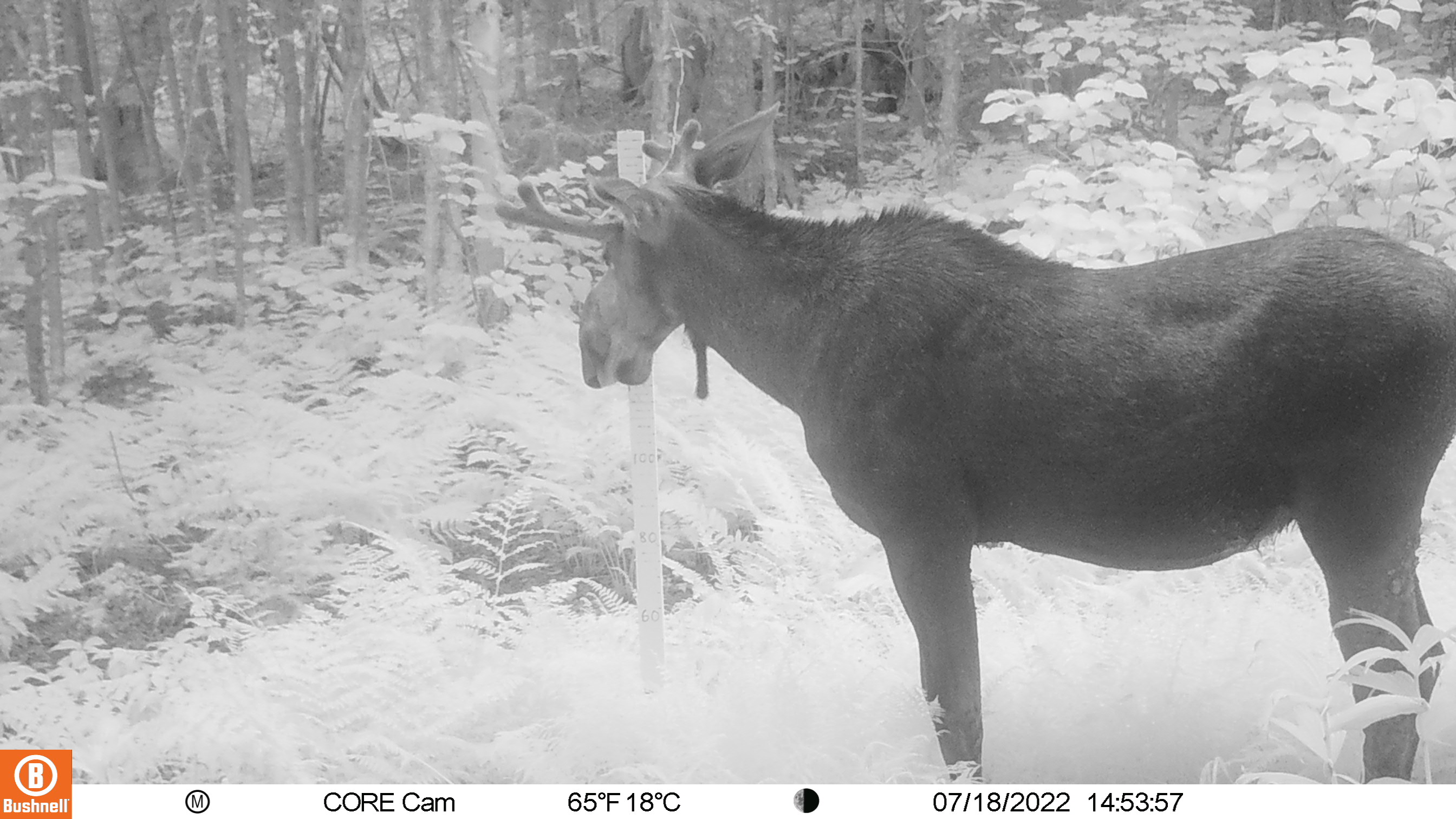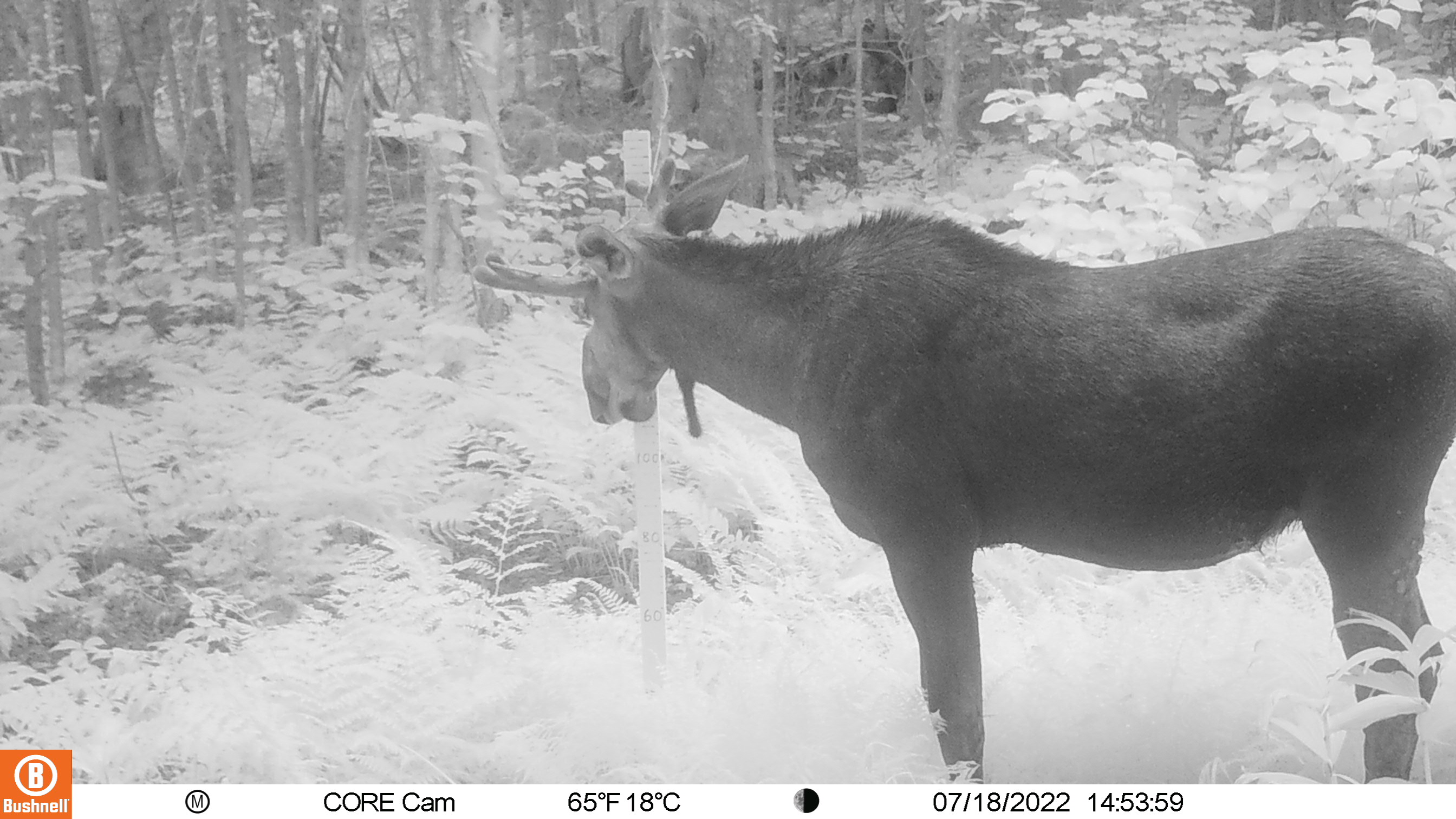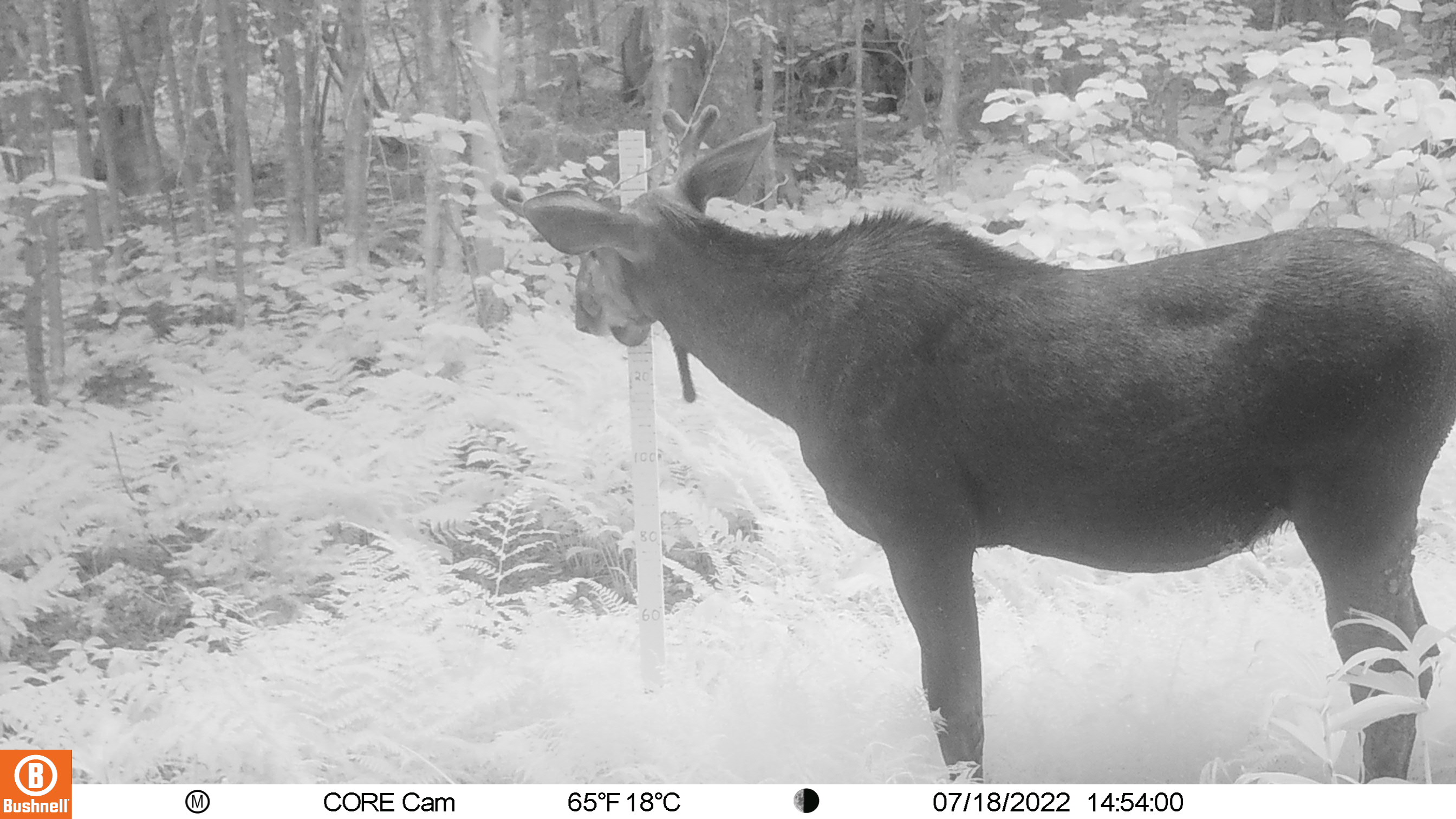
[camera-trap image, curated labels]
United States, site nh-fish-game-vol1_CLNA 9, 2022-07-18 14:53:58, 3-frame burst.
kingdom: Animalia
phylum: Chordata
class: Mammalia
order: Artiodactyla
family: Cervidae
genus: Alces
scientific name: Alces alces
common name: moose